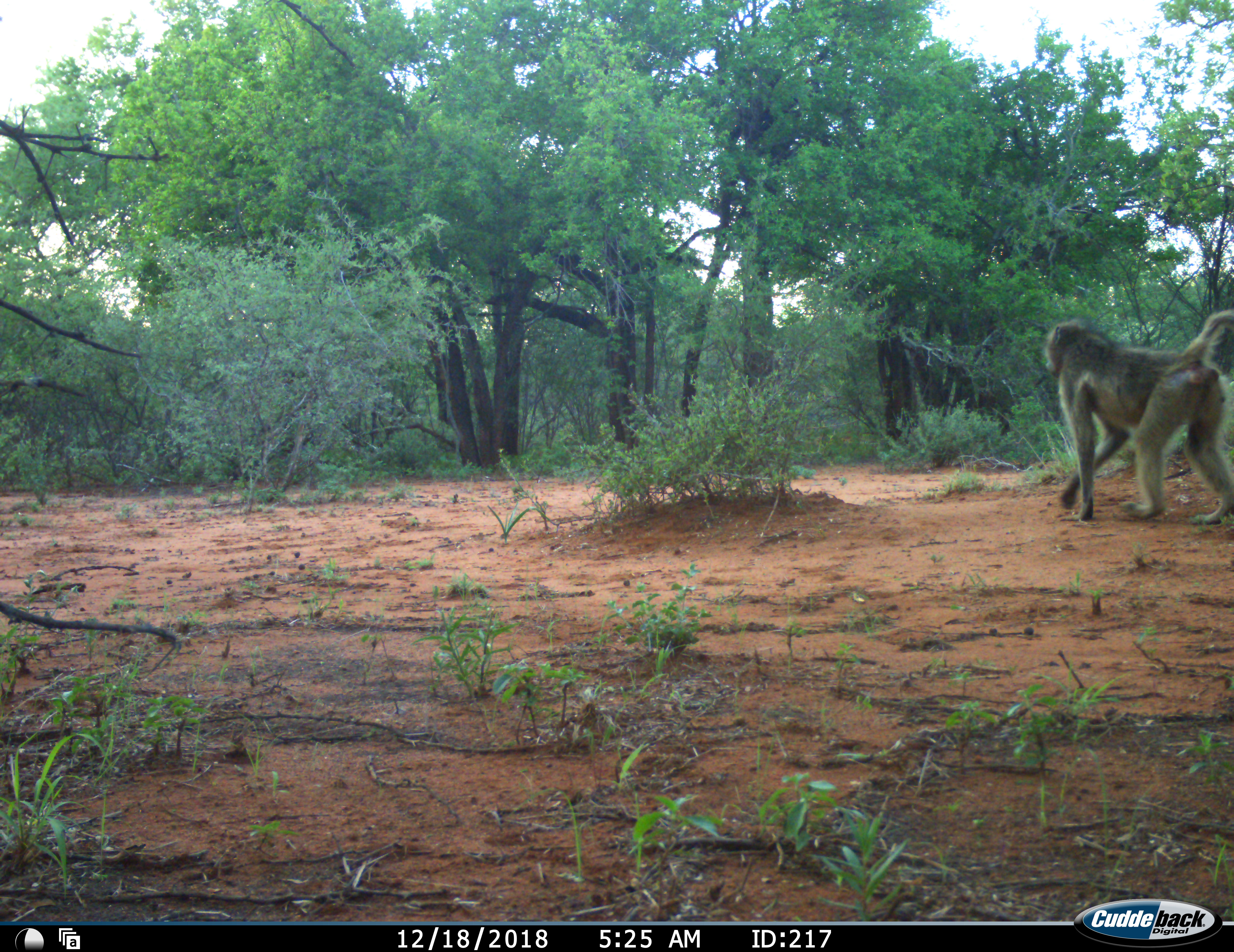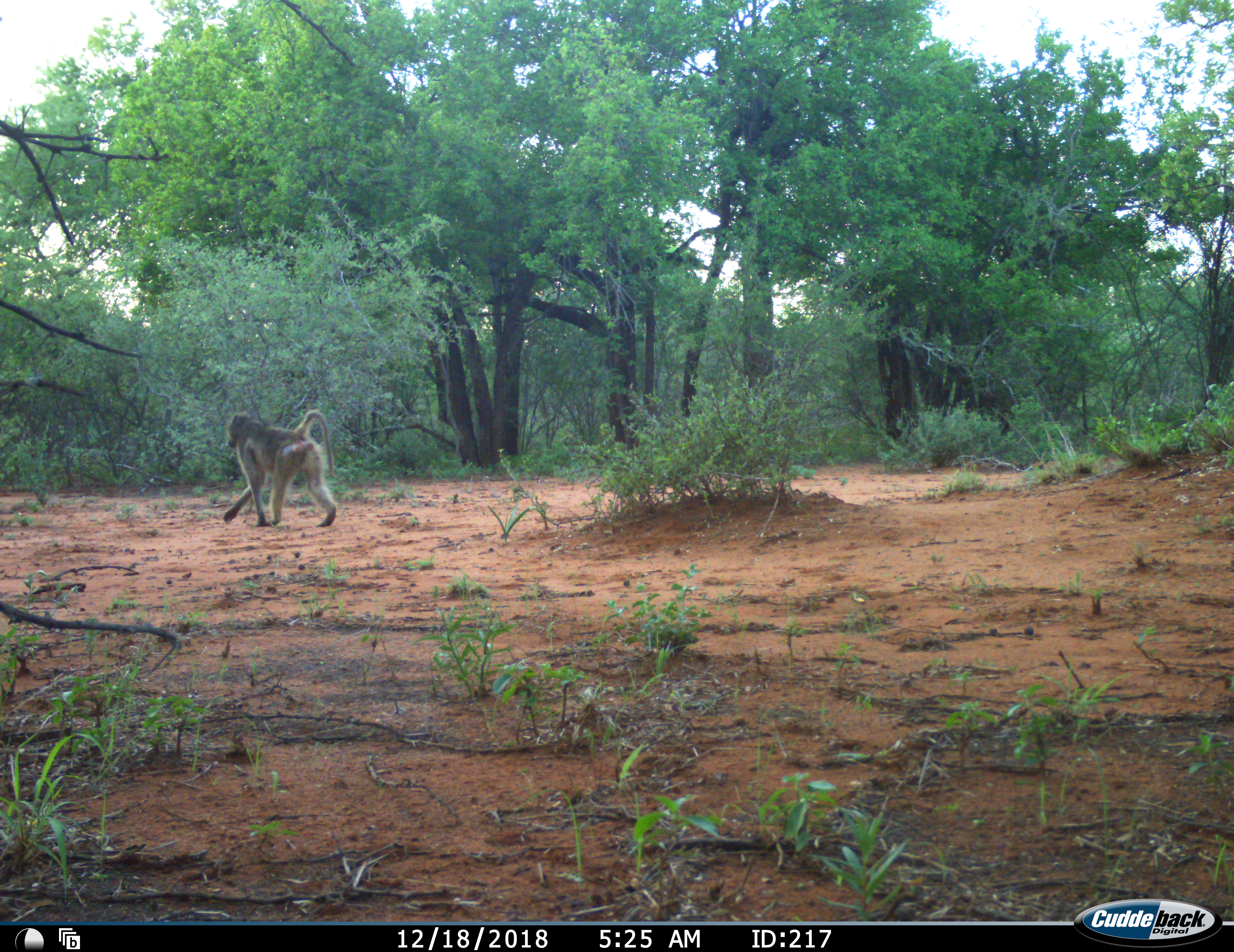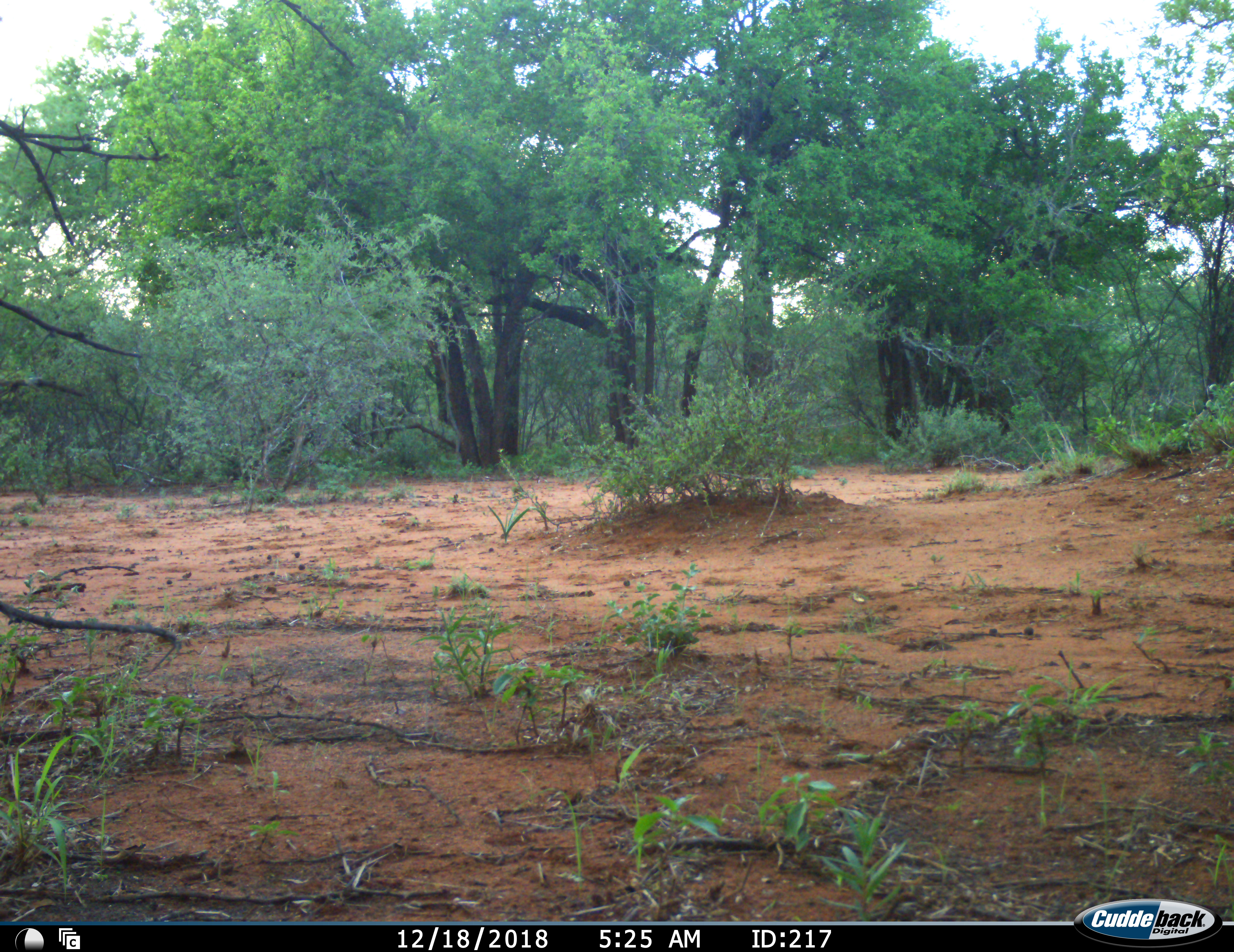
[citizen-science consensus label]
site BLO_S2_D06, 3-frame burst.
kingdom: Animalia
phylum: Chordata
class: Mammalia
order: Primates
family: Cercopithecidae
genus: Papio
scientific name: Papio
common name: baboon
Baboon (Papio), count 1. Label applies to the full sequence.